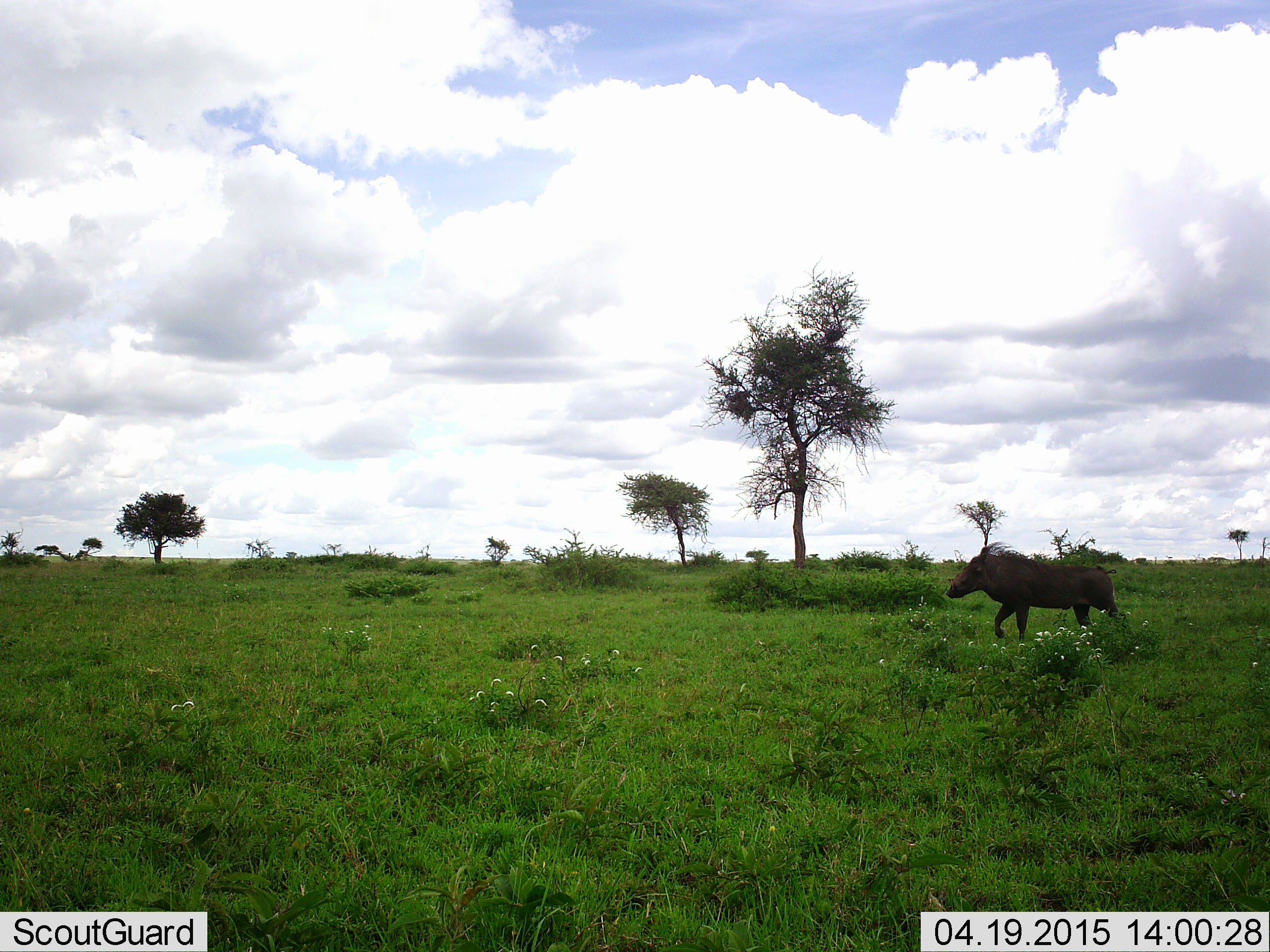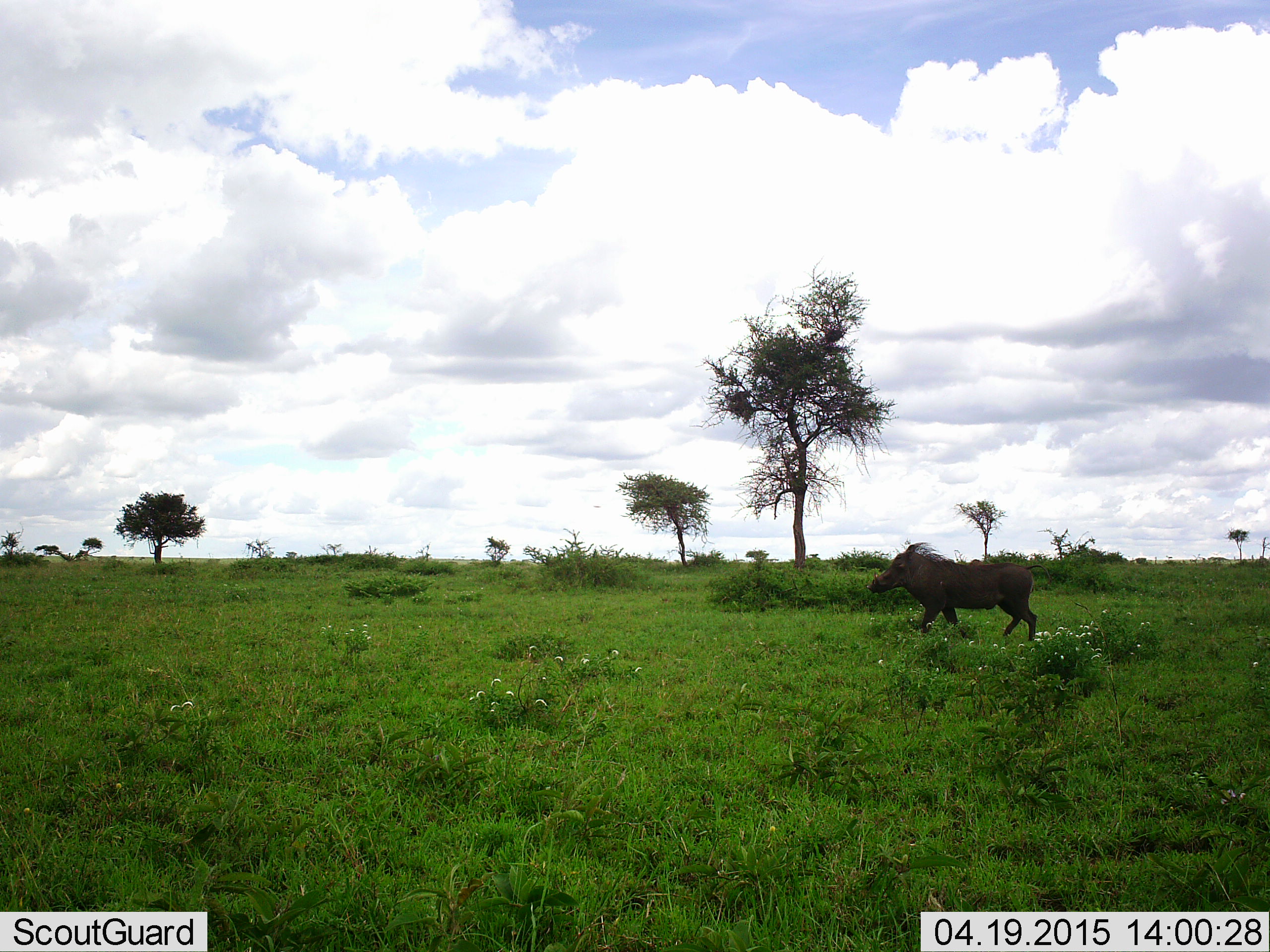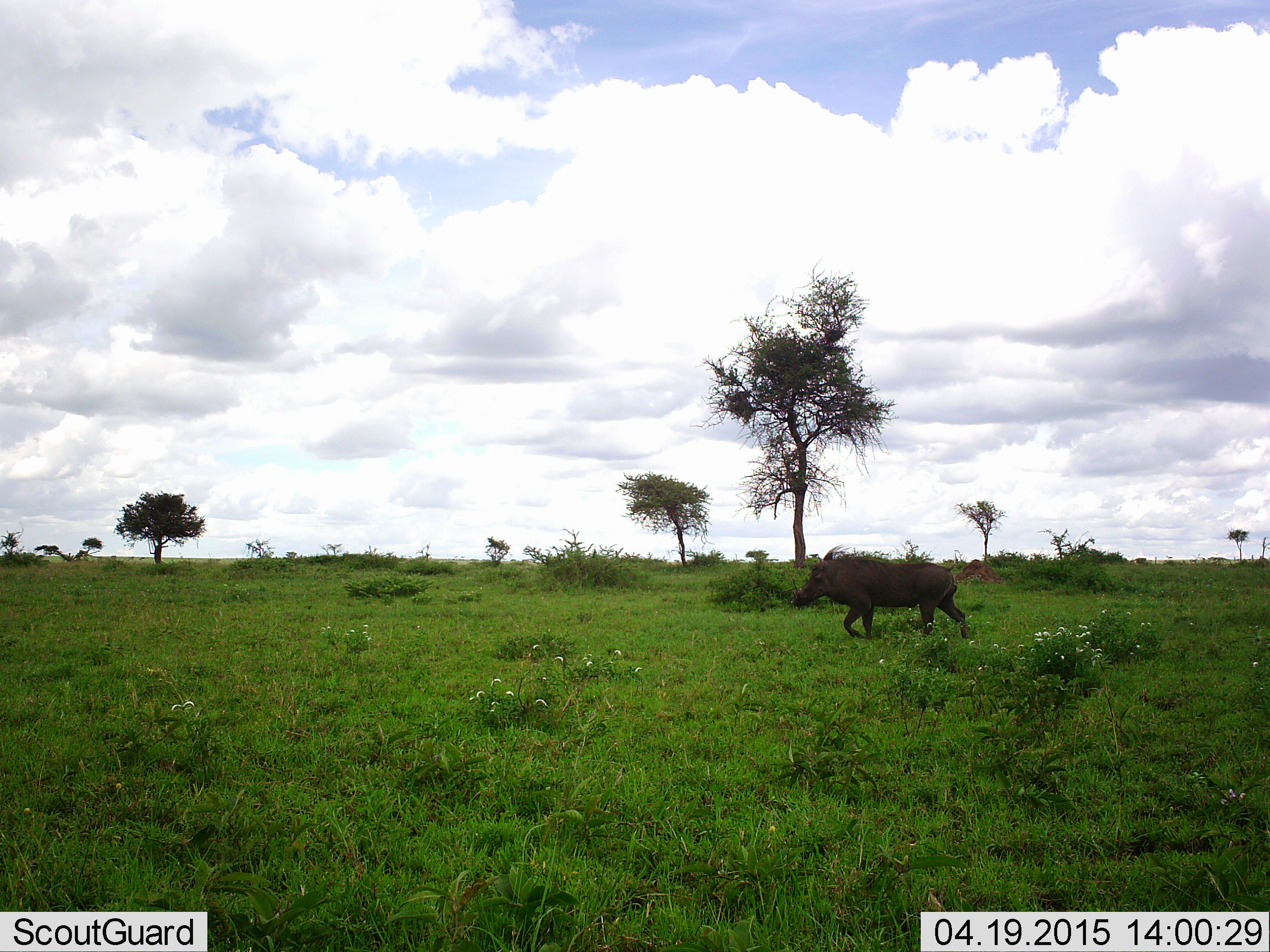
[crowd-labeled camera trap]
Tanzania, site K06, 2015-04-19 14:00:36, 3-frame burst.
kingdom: Animalia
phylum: Chordata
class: Mammalia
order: Artiodactyla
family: Suidae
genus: Phacochoerus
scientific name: Phacochoerus africanus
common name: warthog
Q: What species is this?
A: Warthog (Phacochoerus africanus).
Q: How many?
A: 1.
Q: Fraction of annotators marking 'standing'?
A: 0%.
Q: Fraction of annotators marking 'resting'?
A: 0%.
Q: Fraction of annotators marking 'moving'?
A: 100%.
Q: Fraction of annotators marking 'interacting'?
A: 0%.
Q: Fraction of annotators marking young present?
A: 0%.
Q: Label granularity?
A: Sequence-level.